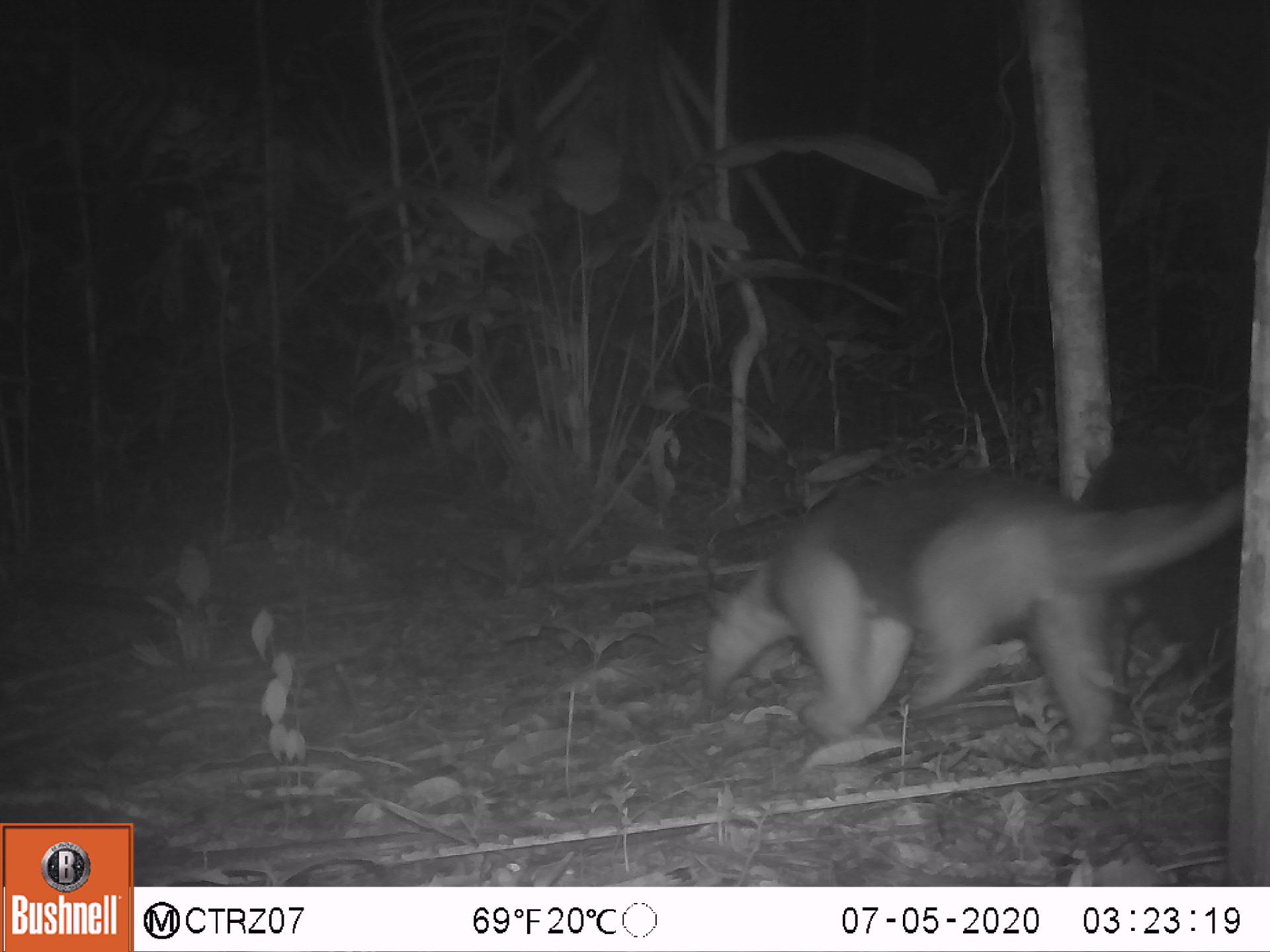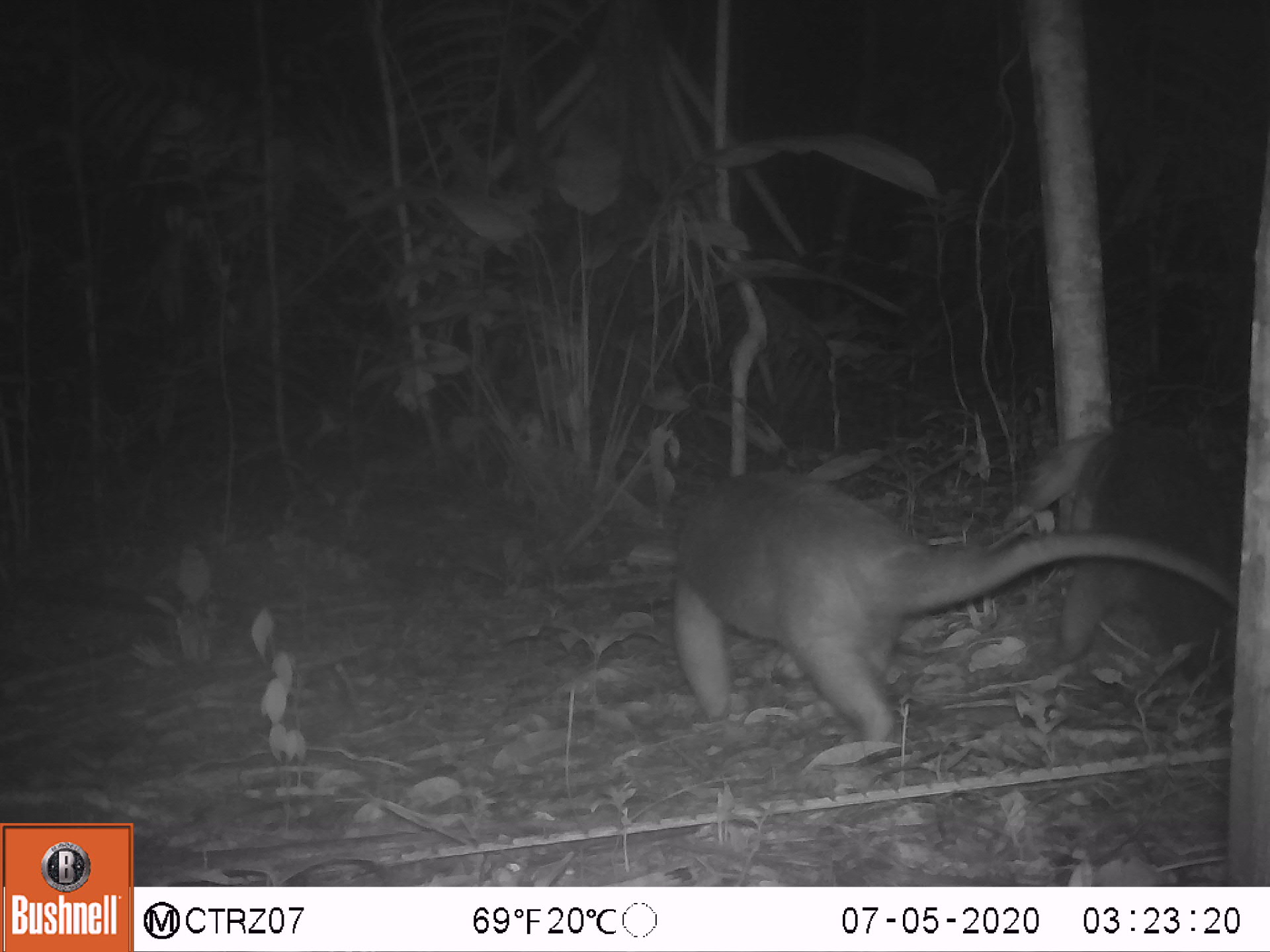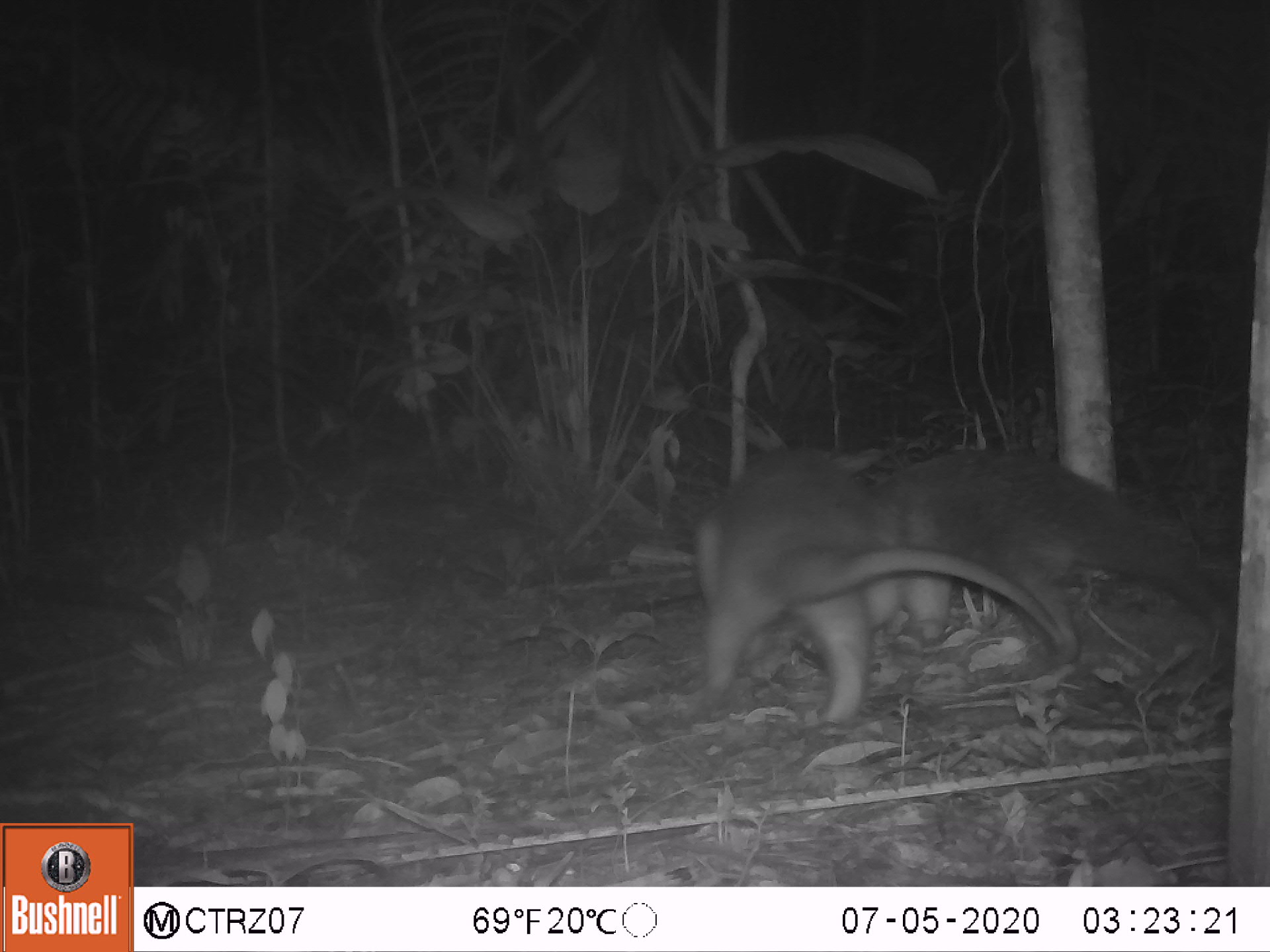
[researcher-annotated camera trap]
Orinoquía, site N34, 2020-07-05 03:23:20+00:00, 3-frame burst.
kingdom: Animalia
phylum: Chordata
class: Mammalia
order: Pilosa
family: Myrmecophagidae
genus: Tamandua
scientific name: Tamandua tetradactyla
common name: southern tamandua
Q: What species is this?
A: Southern tamandua (Tamandua tetradactyla).